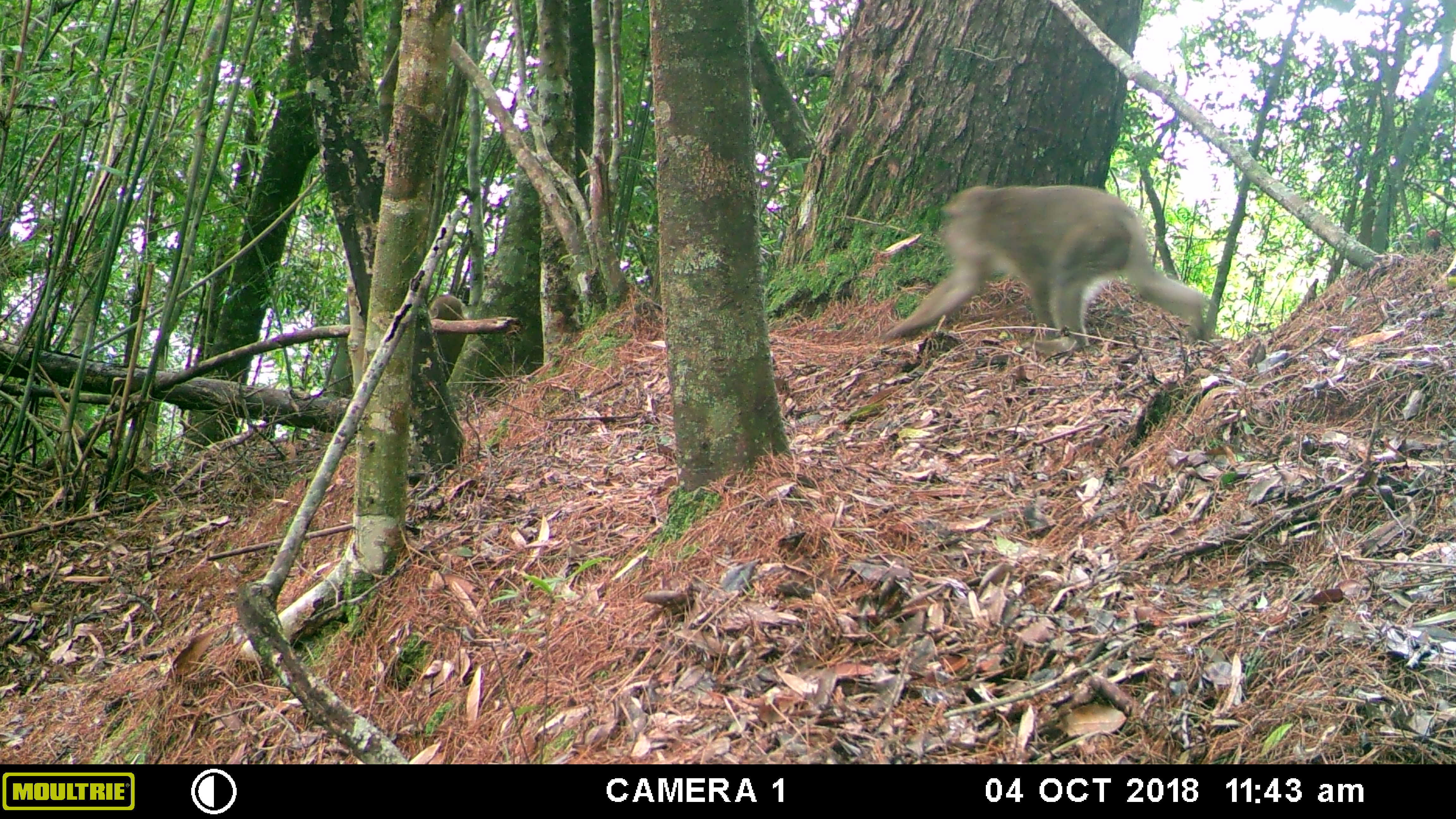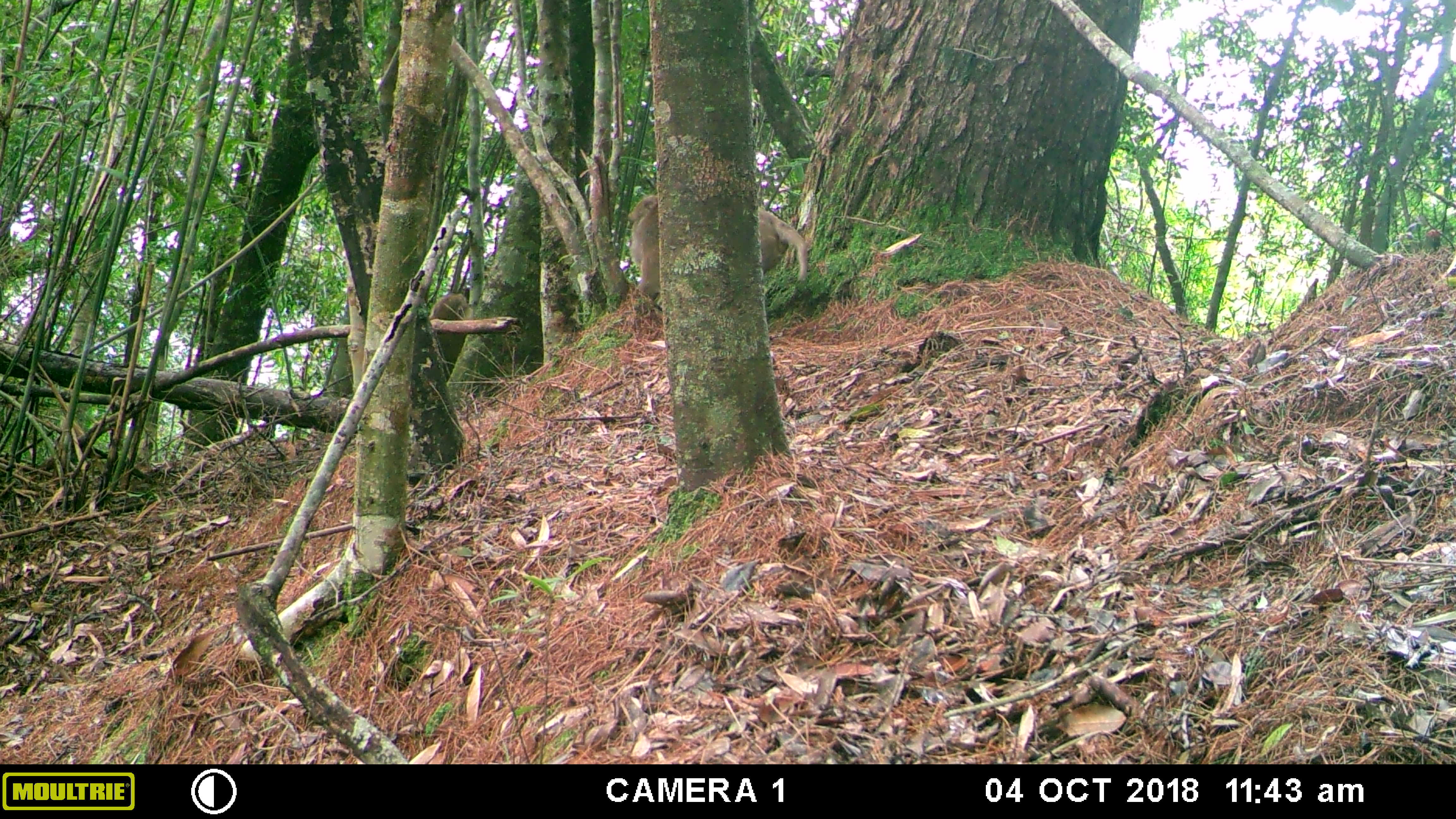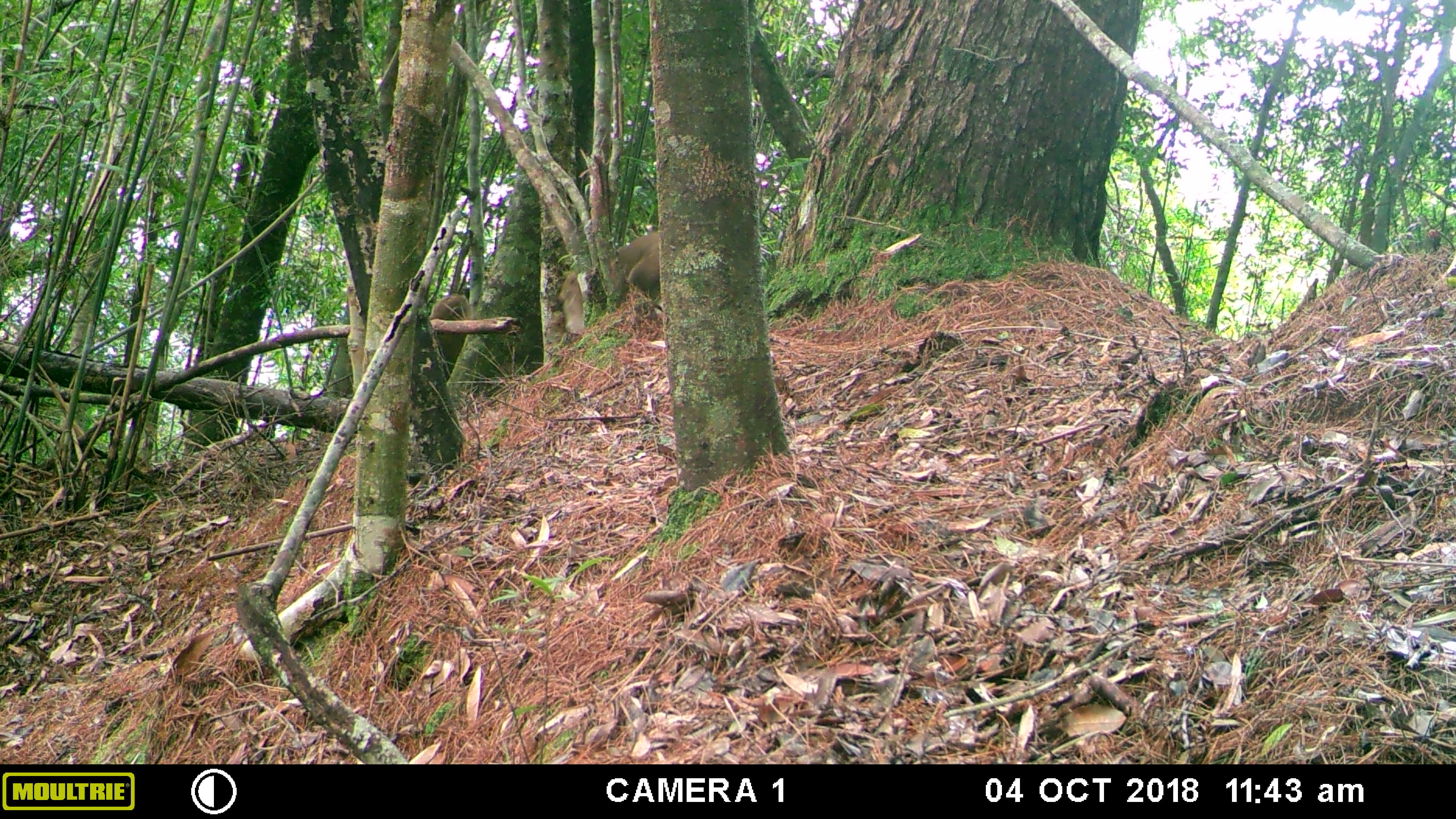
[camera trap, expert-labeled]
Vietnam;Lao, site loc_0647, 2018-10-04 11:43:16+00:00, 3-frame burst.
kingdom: Animalia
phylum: Chordata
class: Mammalia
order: Primates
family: Cercopithecidae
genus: Macaca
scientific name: Macaca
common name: macaques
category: assam or rhesus macaque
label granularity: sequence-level